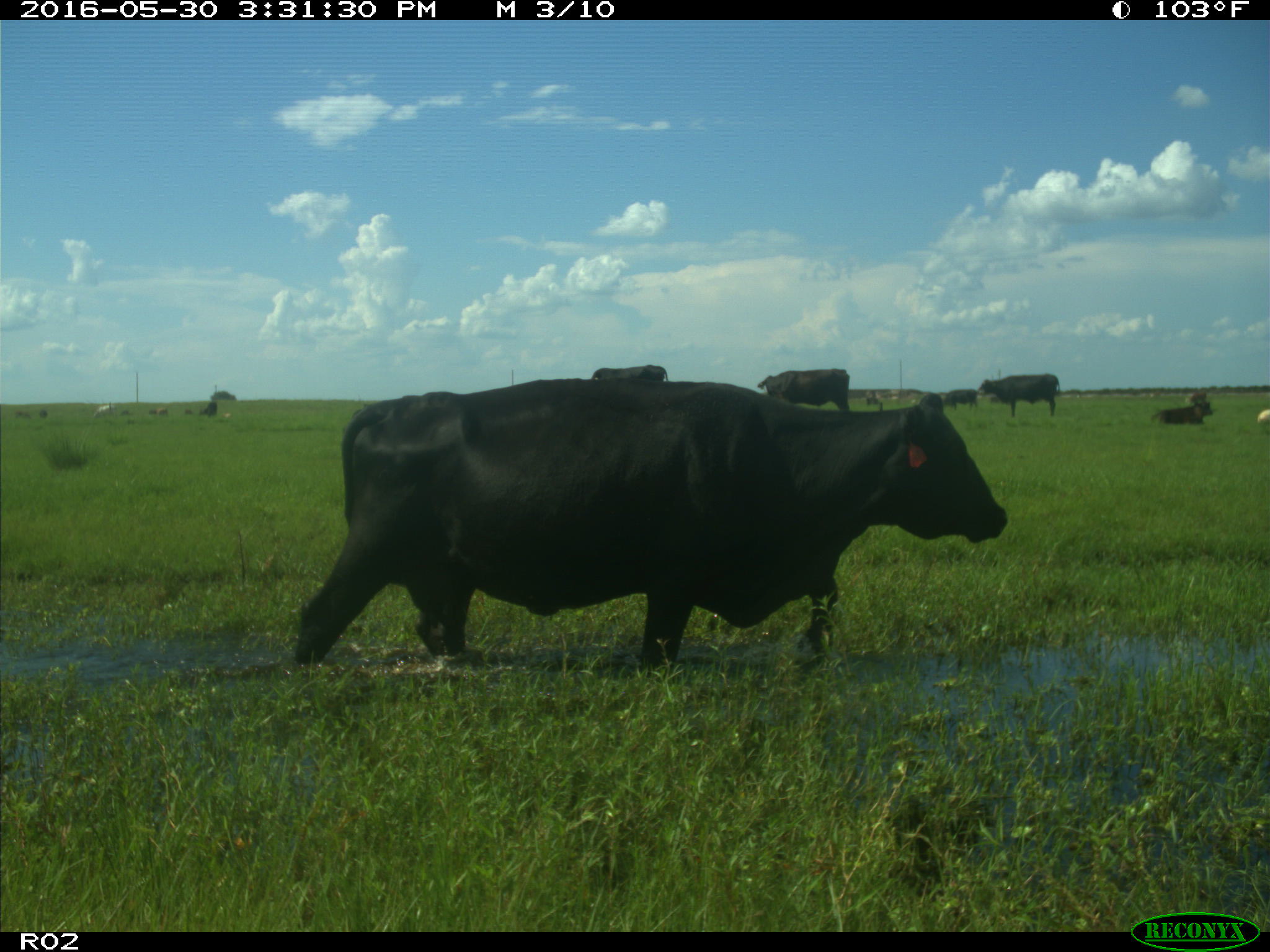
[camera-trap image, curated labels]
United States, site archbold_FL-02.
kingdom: Animalia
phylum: Chordata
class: Mammalia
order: Artiodactyla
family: Bovidae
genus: Bos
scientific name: Bos taurus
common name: domestic cow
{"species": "Bos taurus (domestic cow)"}